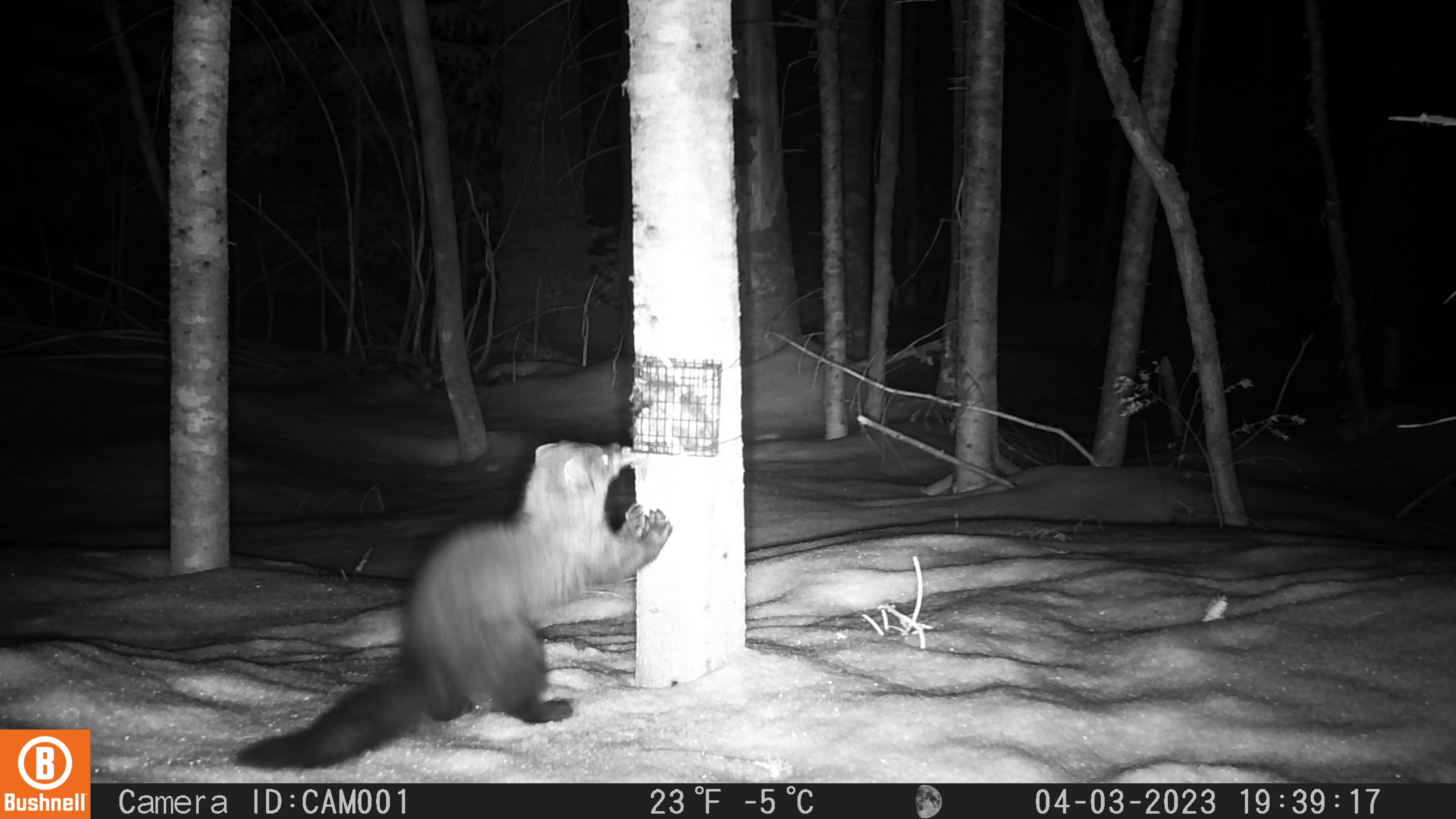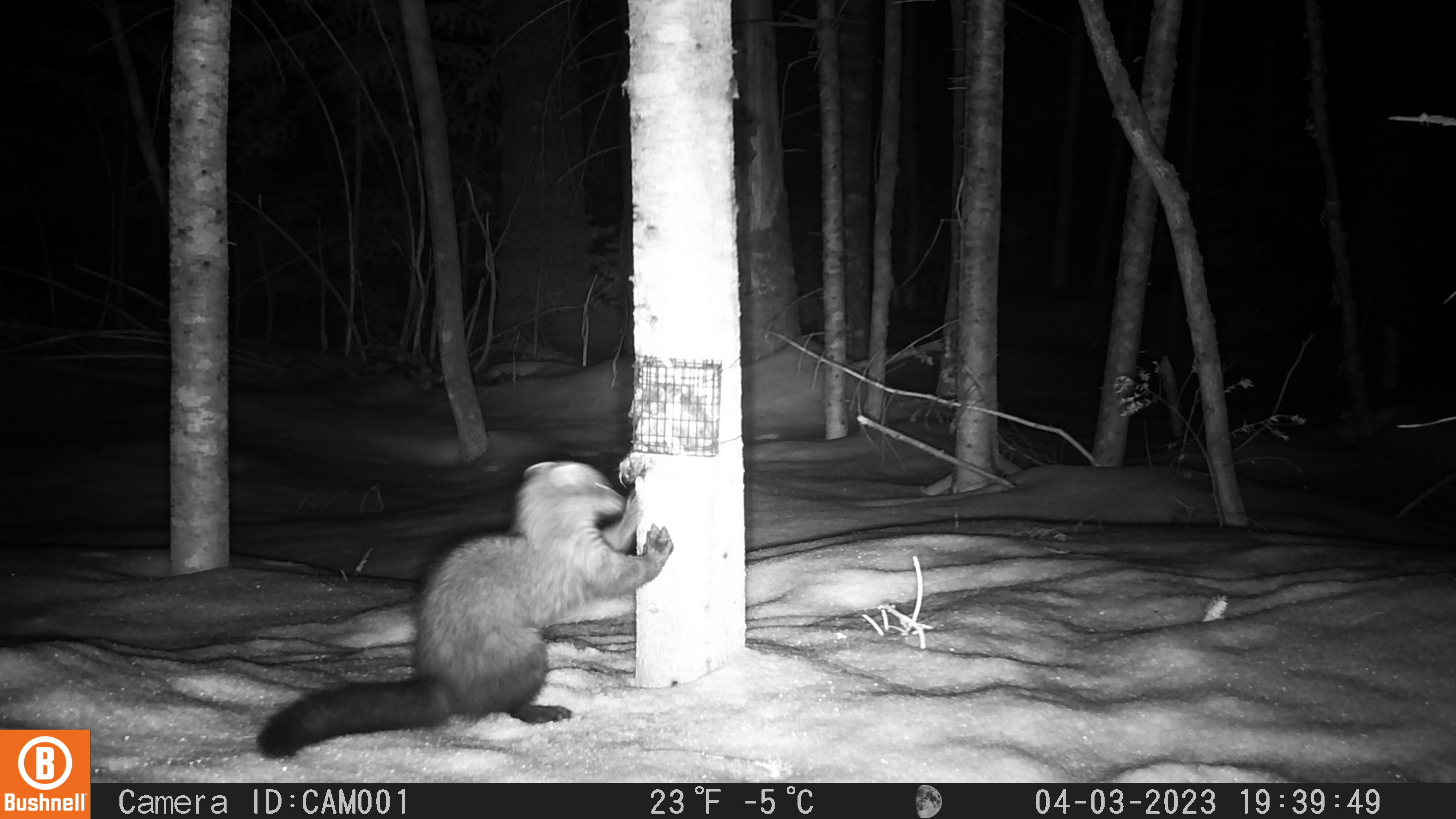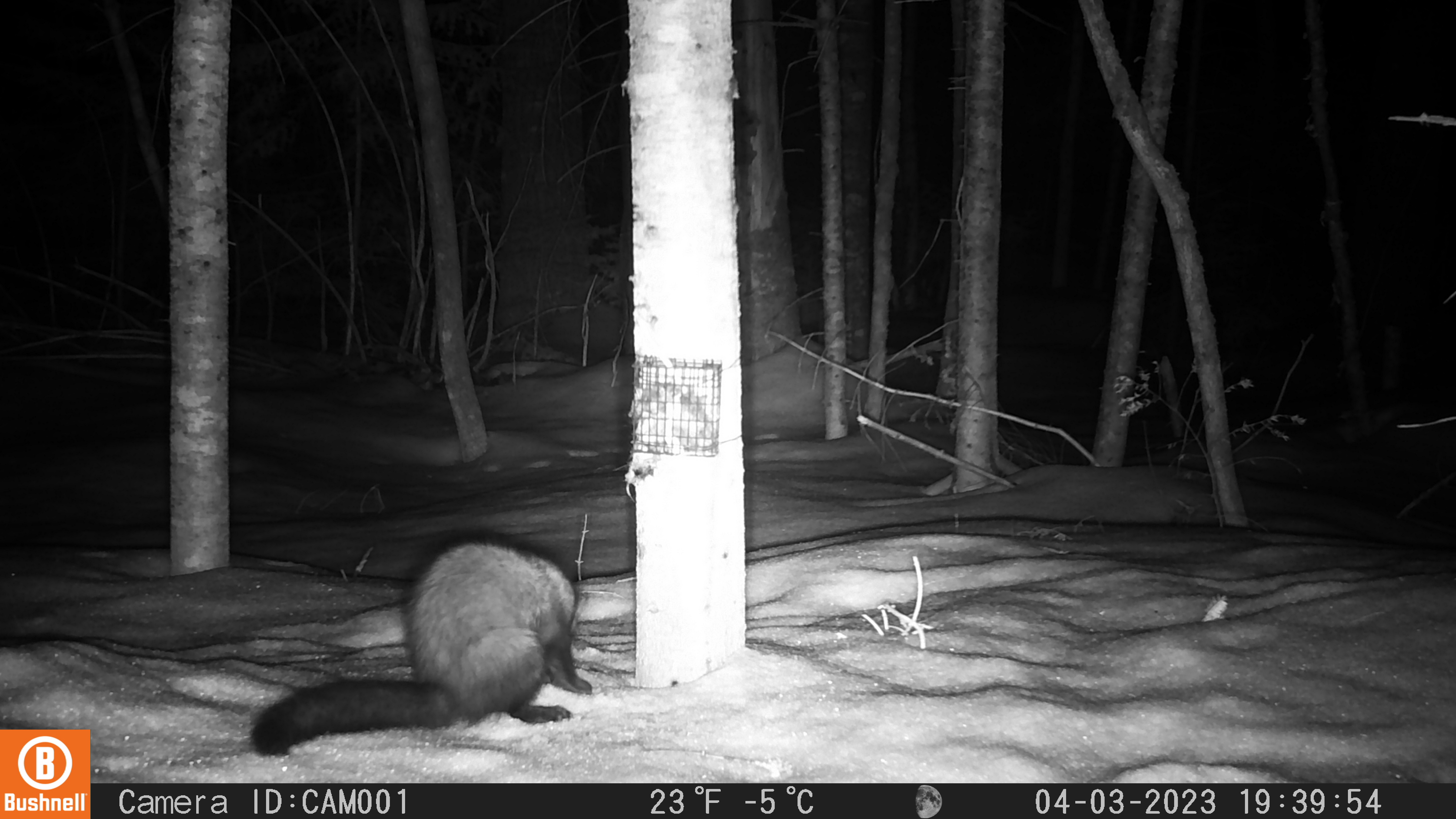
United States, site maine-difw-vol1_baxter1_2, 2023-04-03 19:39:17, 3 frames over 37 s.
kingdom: Animalia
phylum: Chordata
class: Mammalia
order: Carnivora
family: Mustelidae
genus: Pekania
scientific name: Pekania pennanti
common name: fisher